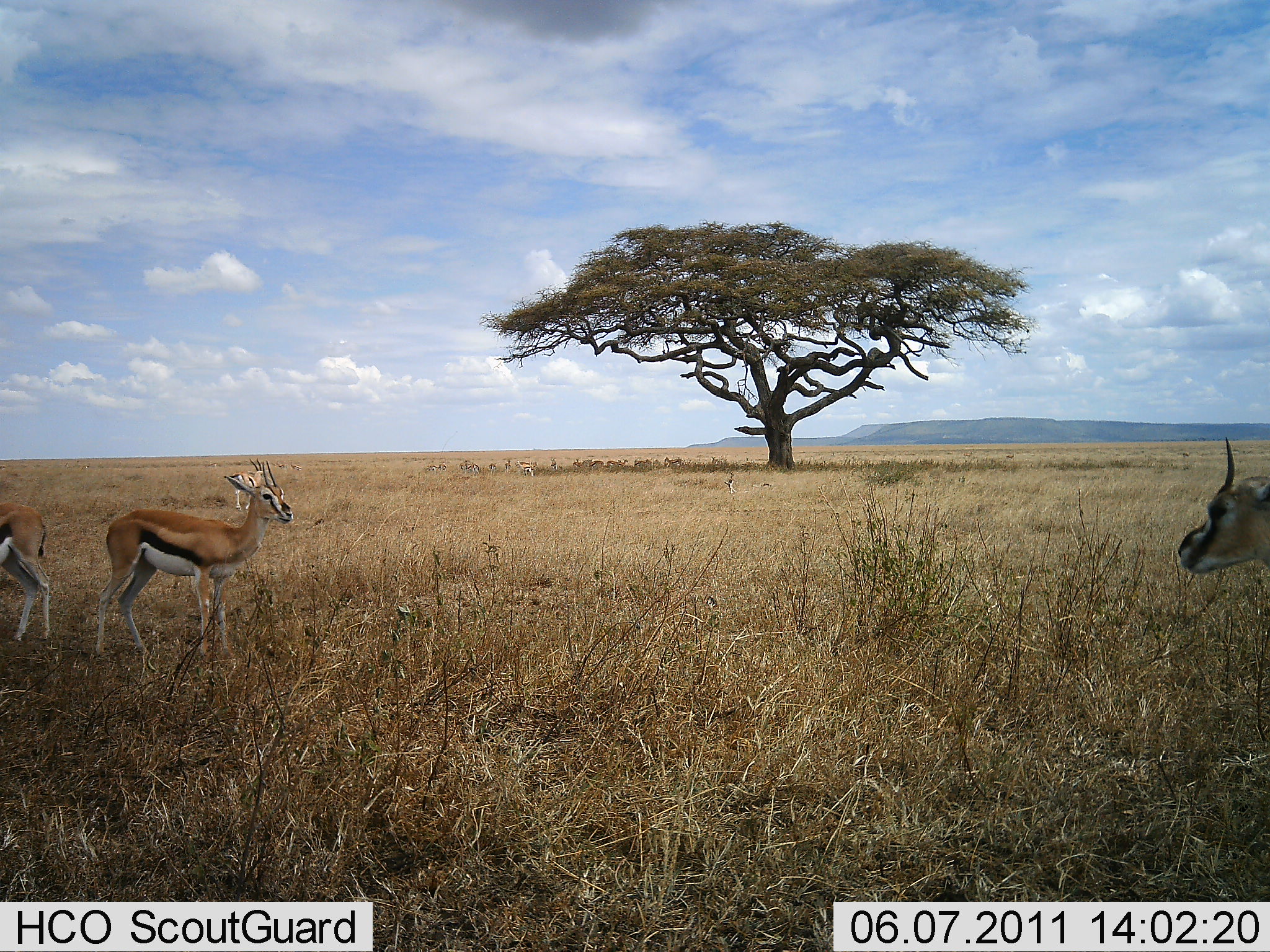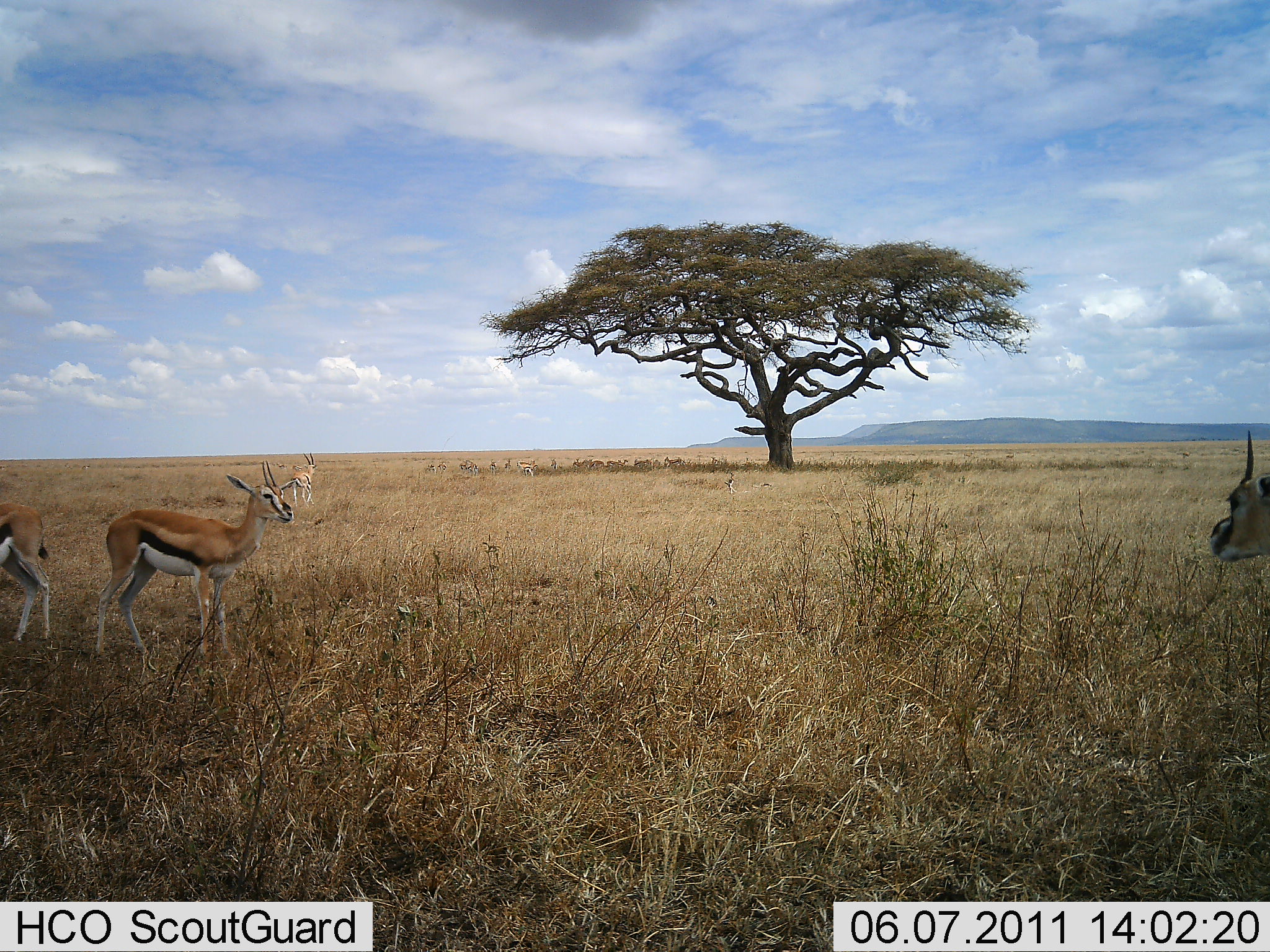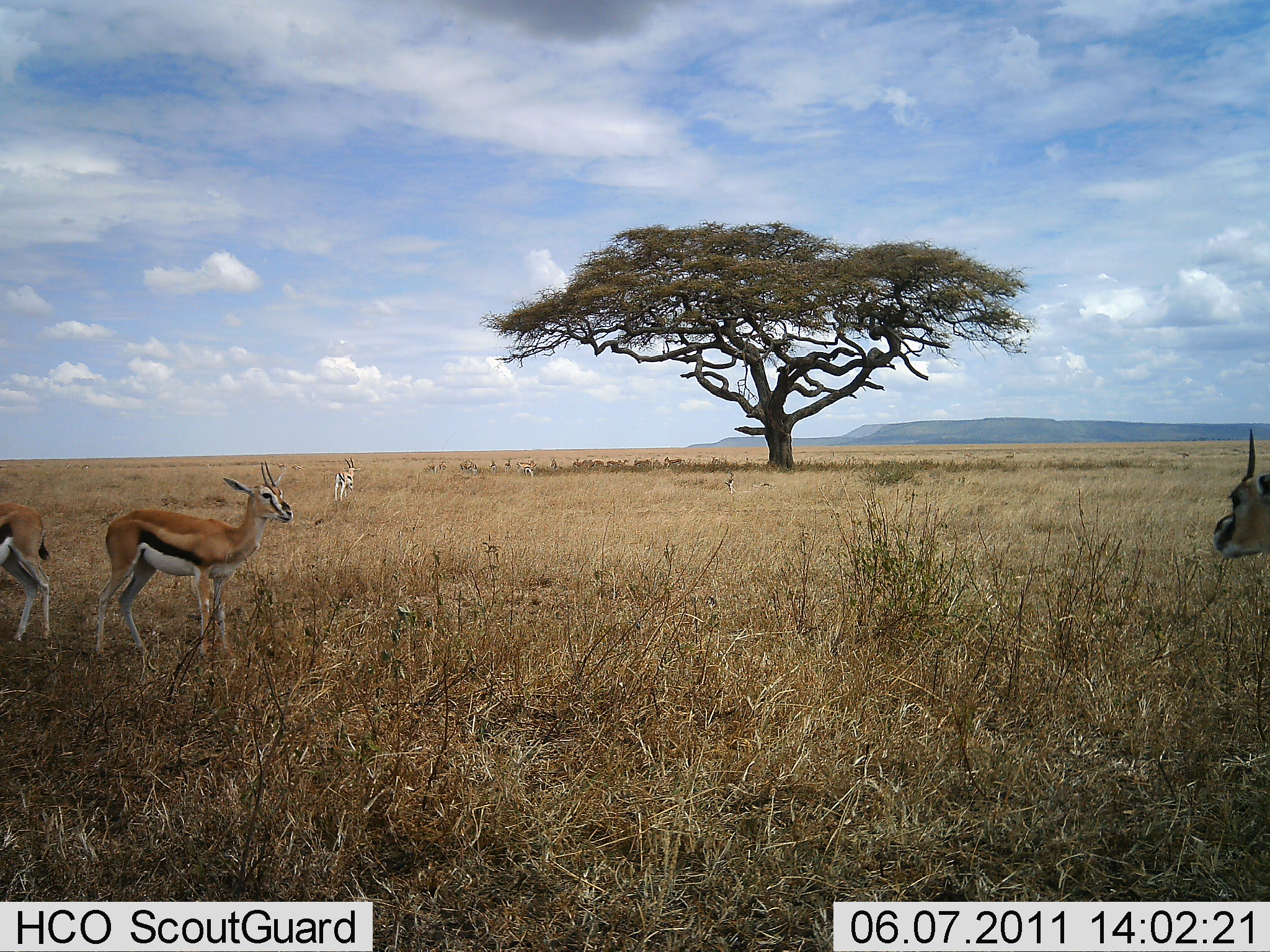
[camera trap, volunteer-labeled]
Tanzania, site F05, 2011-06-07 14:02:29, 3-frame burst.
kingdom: Animalia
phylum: Chordata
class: Mammalia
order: Artiodactyla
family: Bovidae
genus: Eudorcas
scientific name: Eudorcas thomsonii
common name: thomson's gazelle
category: gazellethomsons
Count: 4.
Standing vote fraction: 80%.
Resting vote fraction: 0%.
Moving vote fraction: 70%.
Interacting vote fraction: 0%.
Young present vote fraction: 0%.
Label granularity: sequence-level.